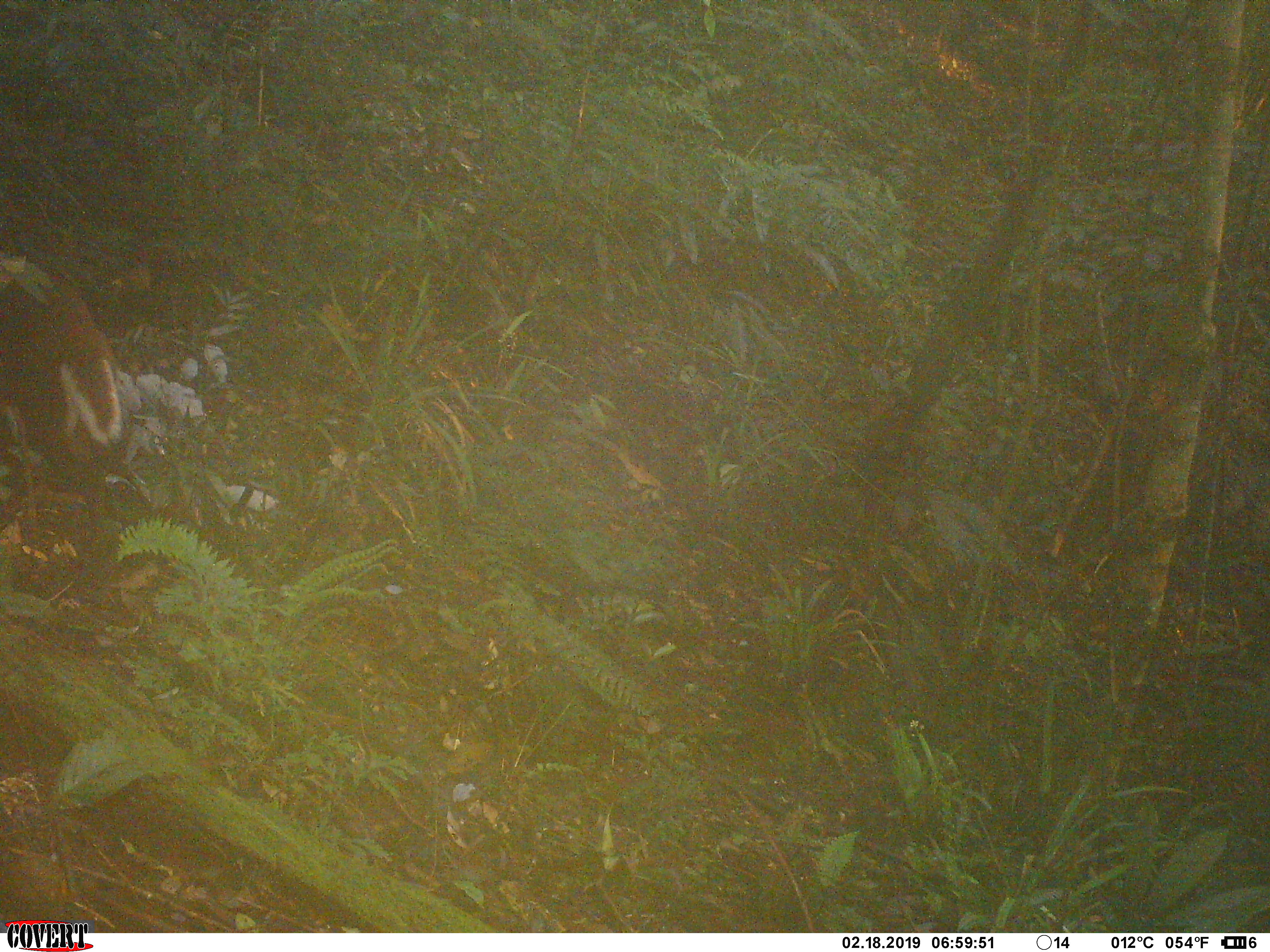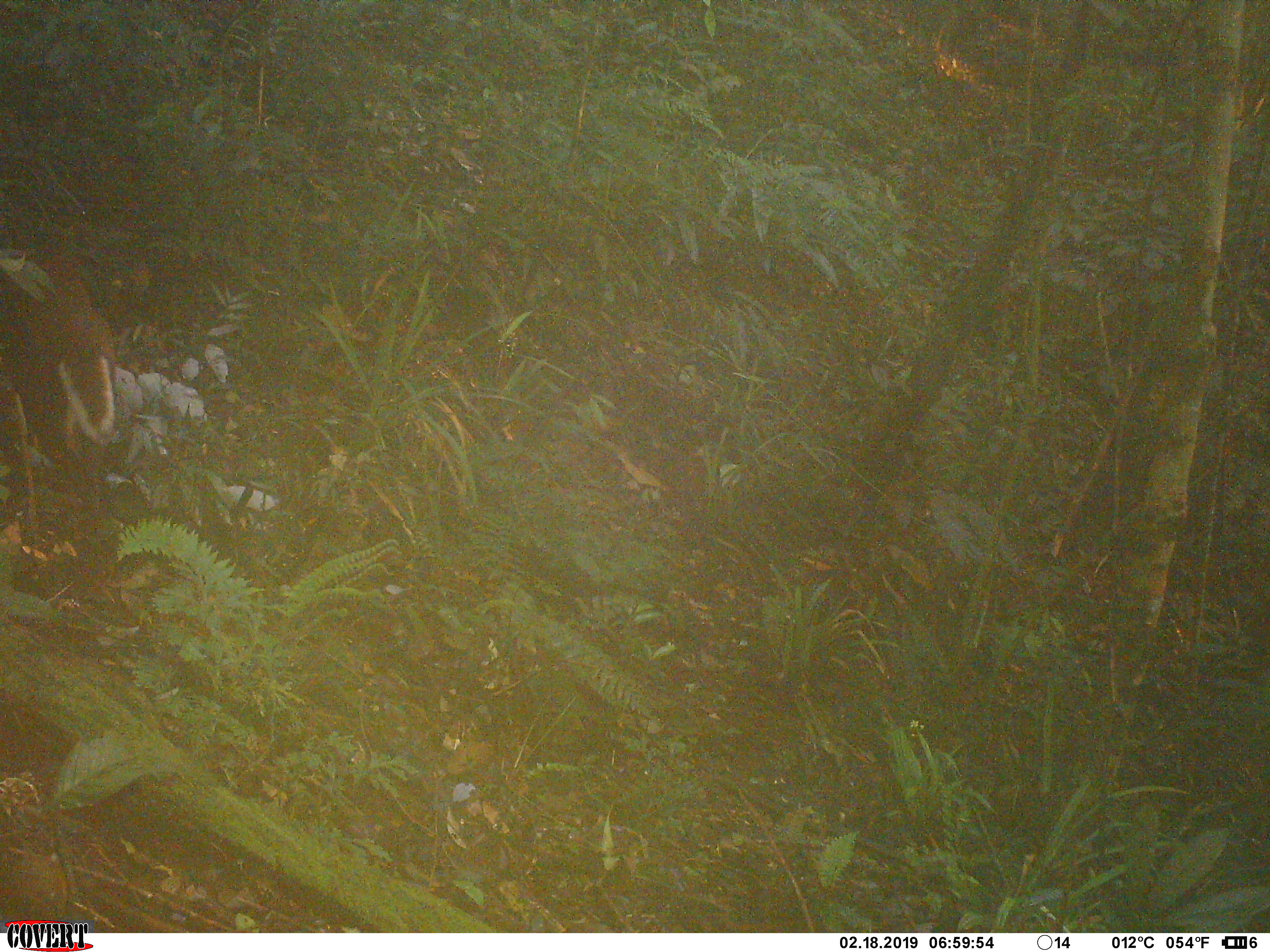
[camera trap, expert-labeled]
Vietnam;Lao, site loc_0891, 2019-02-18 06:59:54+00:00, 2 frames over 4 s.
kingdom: Animalia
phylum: Chordata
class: Mammalia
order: Artiodactyla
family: Cervidae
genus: Muntiacus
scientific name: Muntiacus rooseveltorum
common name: roosevelt's muntjac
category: roosevelts muntjac group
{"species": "roosevelts muntjac group (roosevelt's muntjac) (Muntiacus rooseveltorum)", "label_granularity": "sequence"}